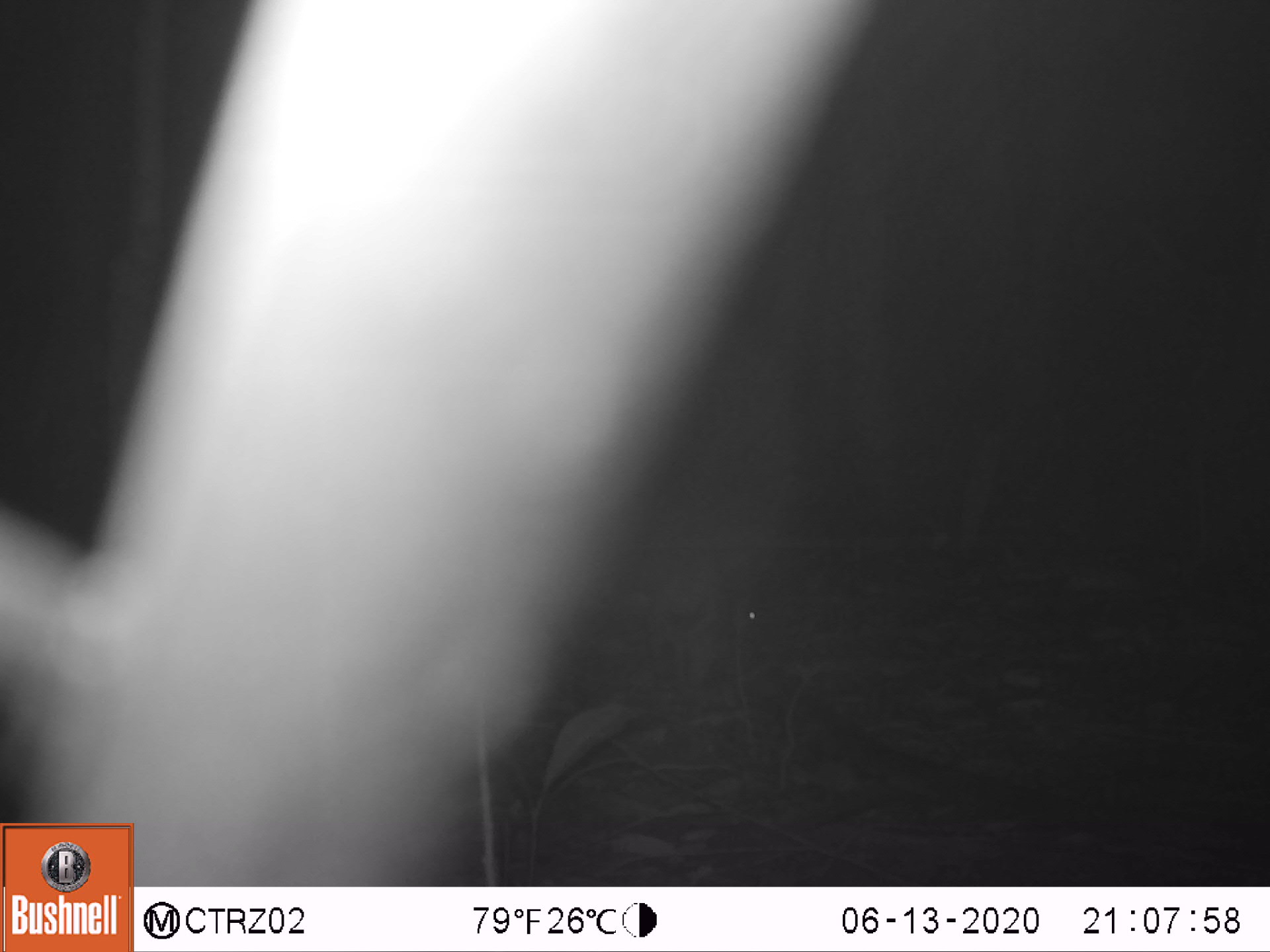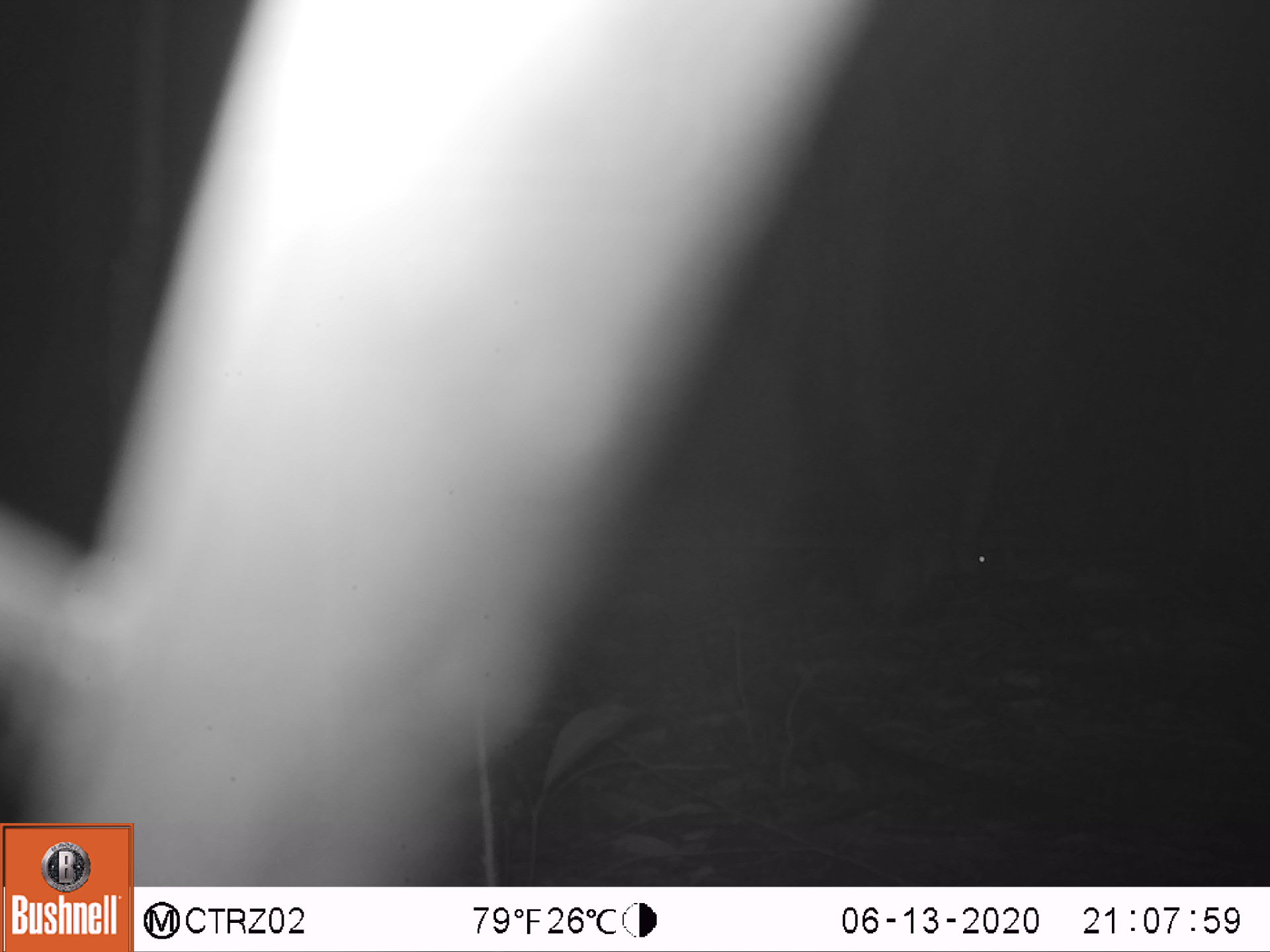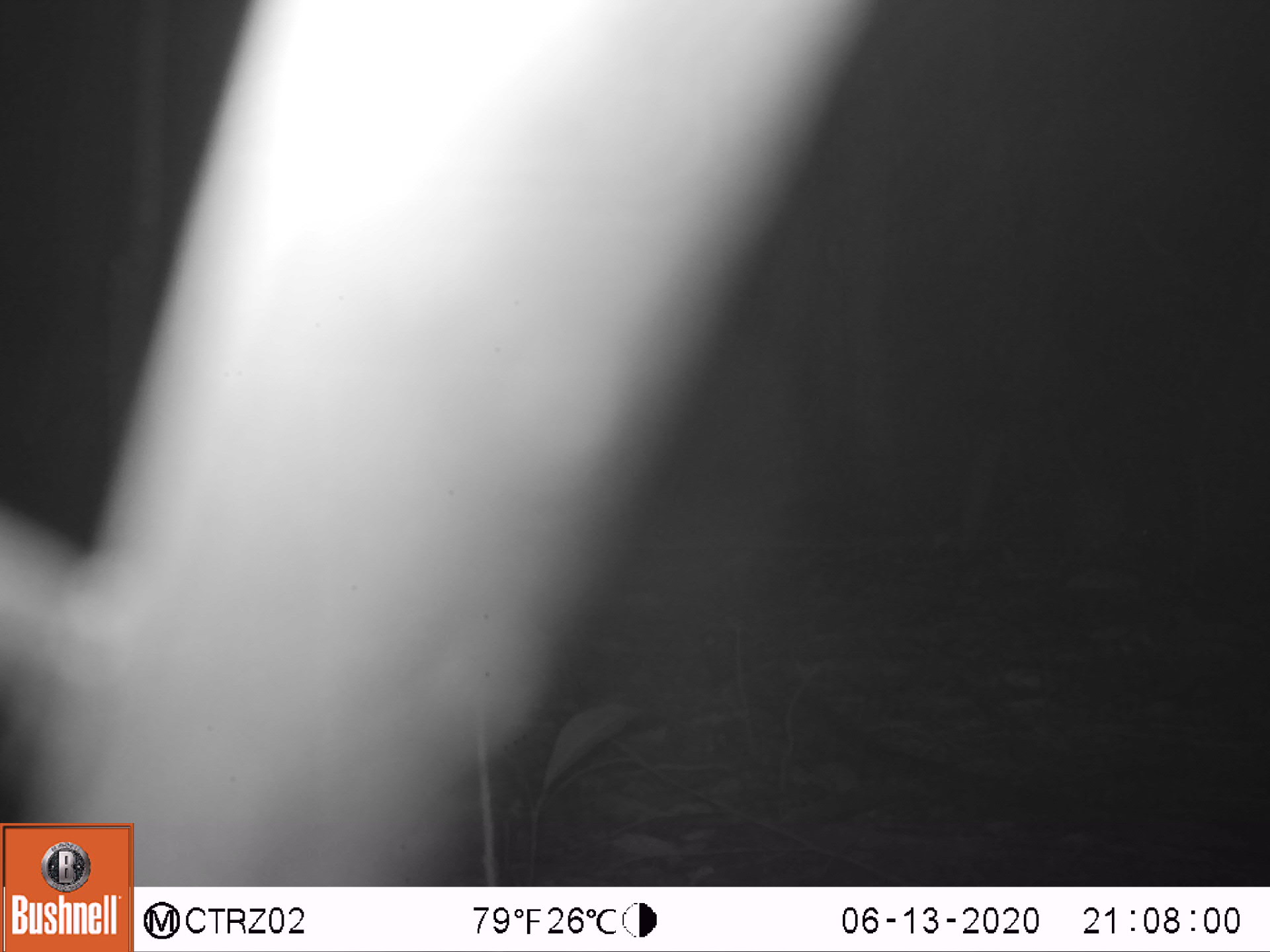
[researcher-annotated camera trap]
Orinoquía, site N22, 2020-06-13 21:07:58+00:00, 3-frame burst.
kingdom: Animalia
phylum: Chordata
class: Mammalia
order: Rodentia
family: Dasyproctidae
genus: Dasyprocta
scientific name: Dasyprocta fuliginosa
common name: black agouti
Black agouti (Dasyprocta fuliginosa).